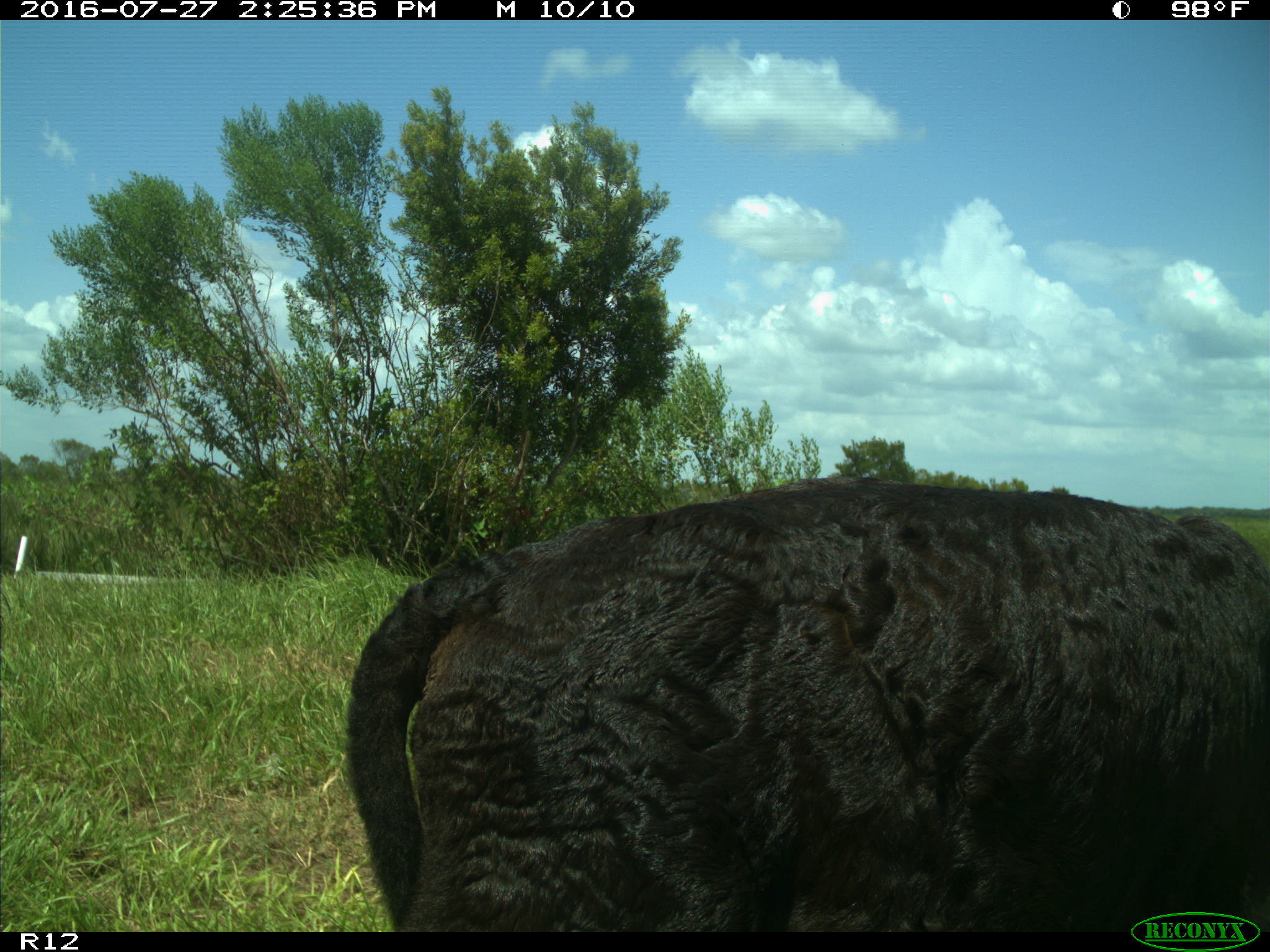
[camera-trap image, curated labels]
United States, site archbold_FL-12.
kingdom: Animalia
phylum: Chordata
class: Mammalia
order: Artiodactyla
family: Bovidae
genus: Bos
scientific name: Bos taurus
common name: domestic cow